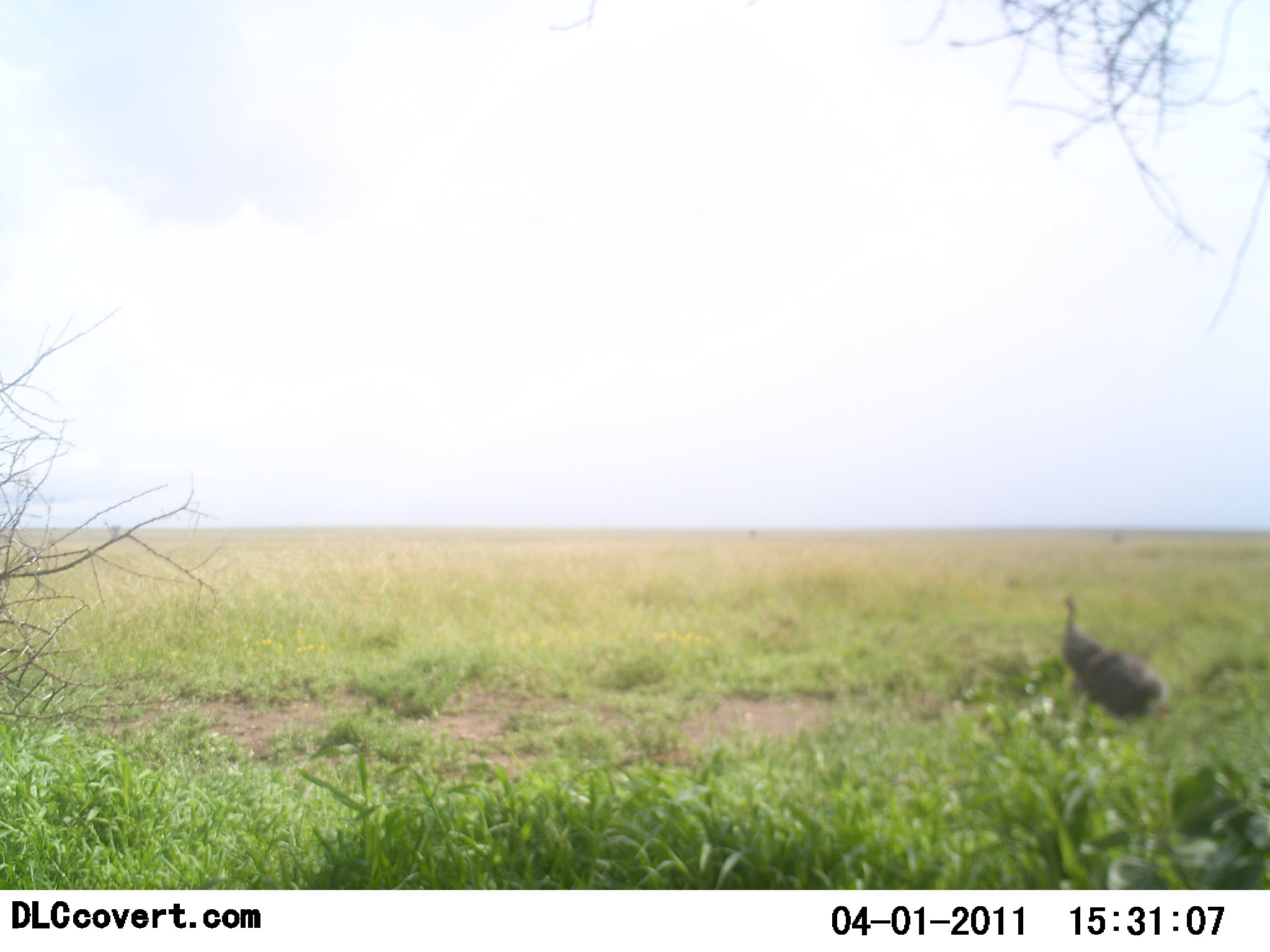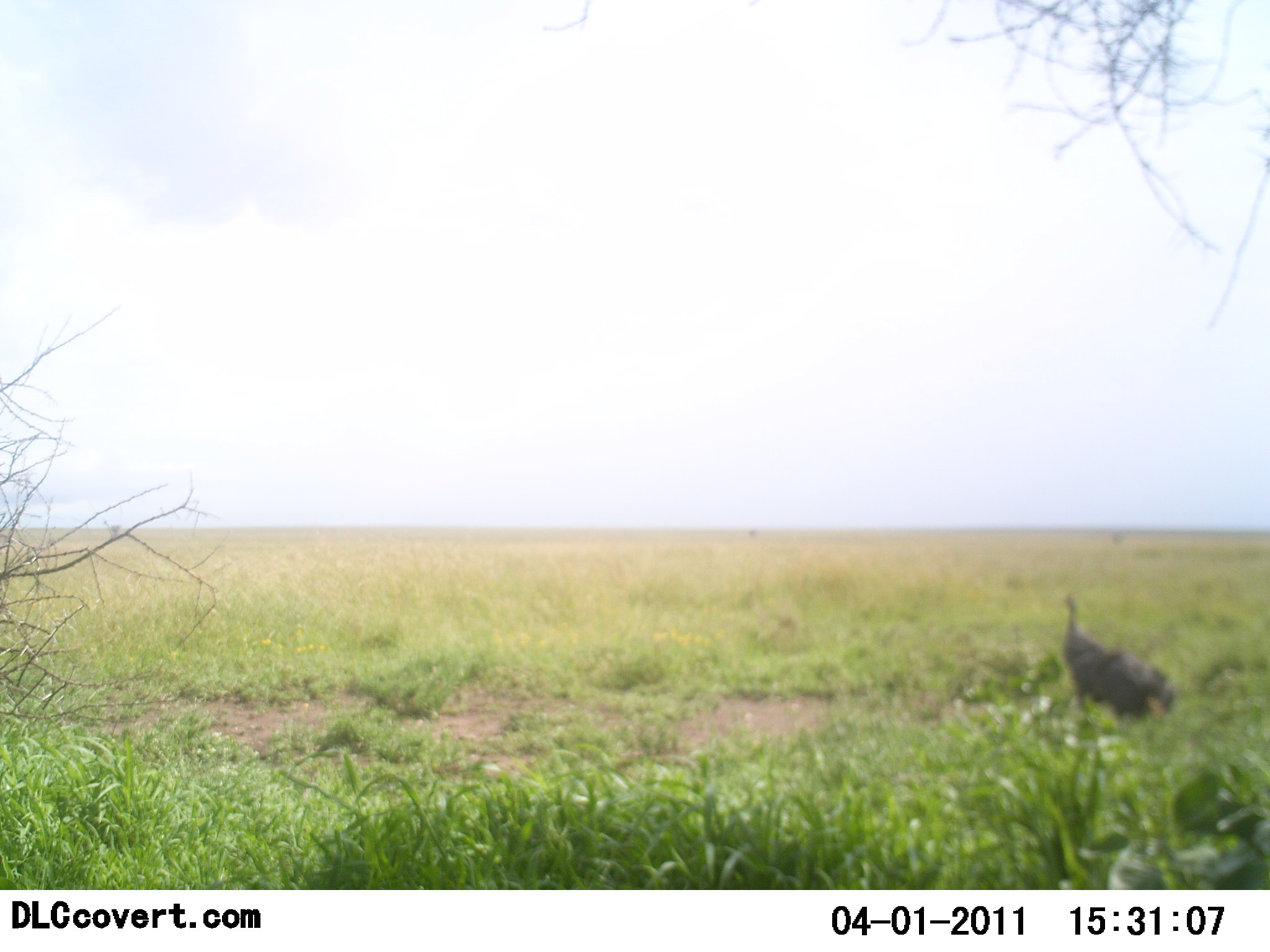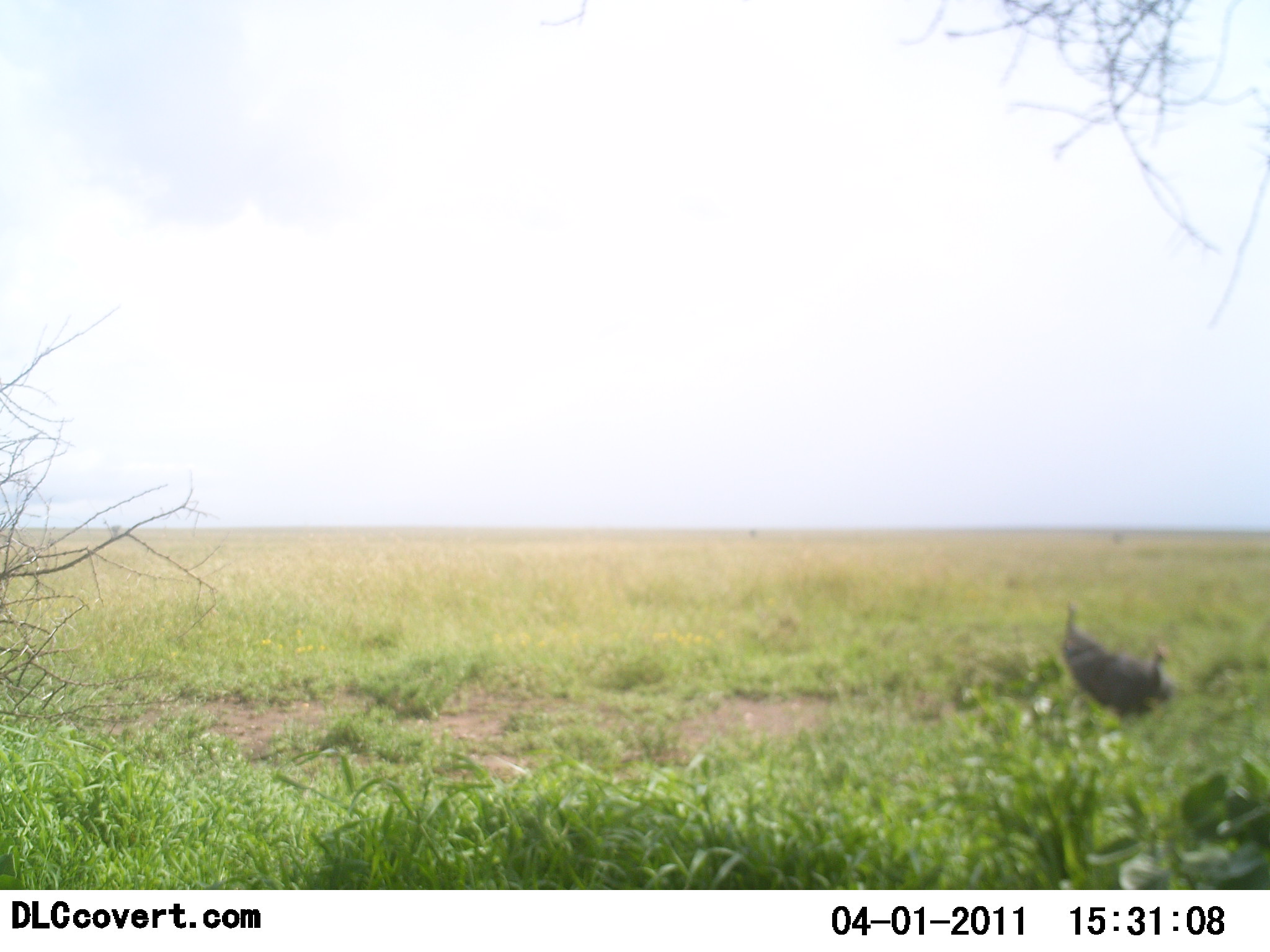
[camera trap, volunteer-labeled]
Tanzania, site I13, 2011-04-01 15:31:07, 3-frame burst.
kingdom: Animalia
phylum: Chordata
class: Aves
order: Galliformes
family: Numididae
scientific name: Numididae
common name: guinea fowl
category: guineafowl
Guineafowl (guinea fowl) (Numididae), count 2. Behavior (volunteer vote fractions): standing 73%, resting 0%, moving 9%, interacting 0%. Young present (vote fraction): 0%. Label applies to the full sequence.